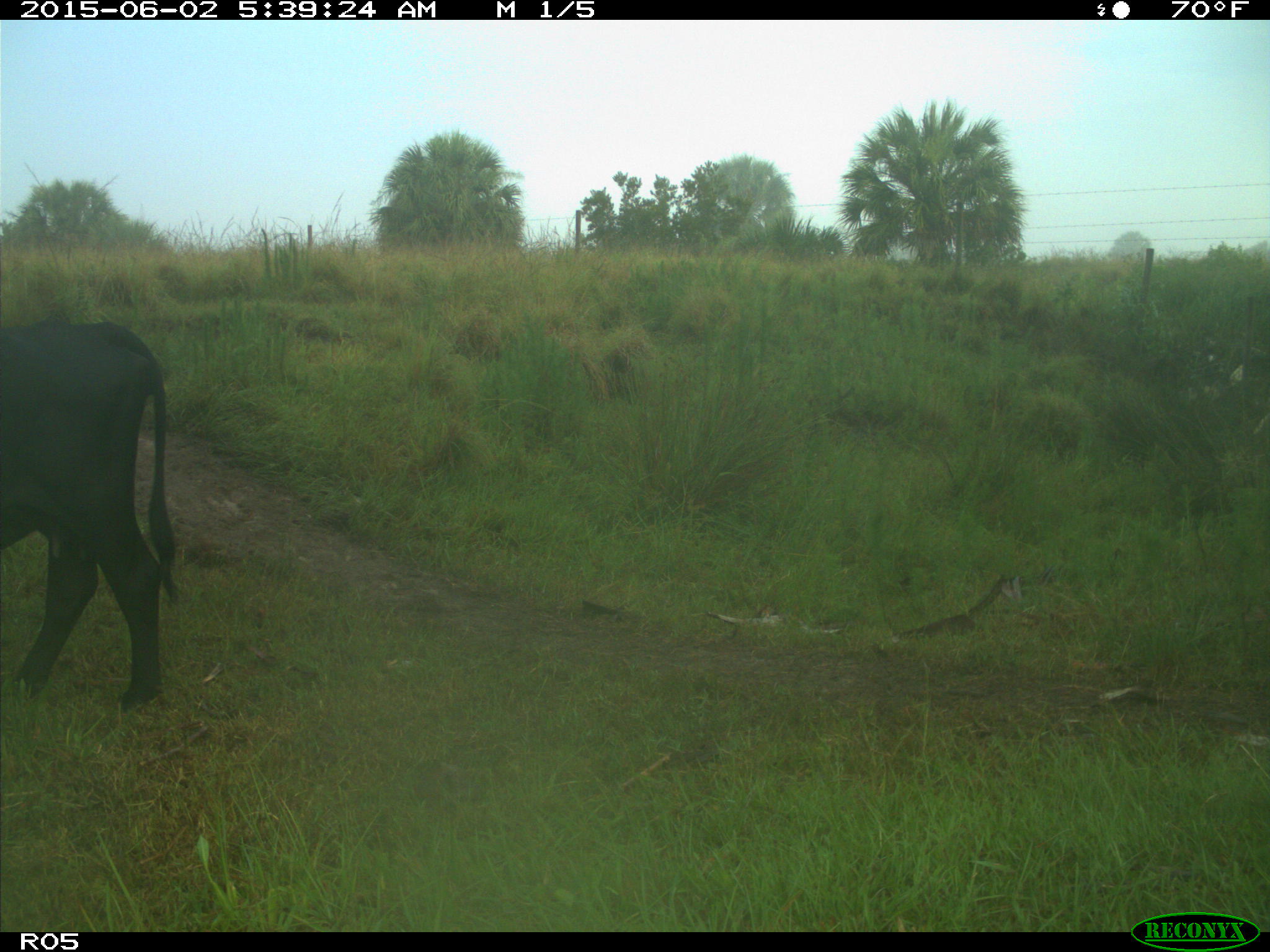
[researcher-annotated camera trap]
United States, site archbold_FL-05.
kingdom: Animalia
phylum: Chordata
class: Mammalia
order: Artiodactyla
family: Bovidae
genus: Bos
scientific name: Bos taurus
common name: domestic cow